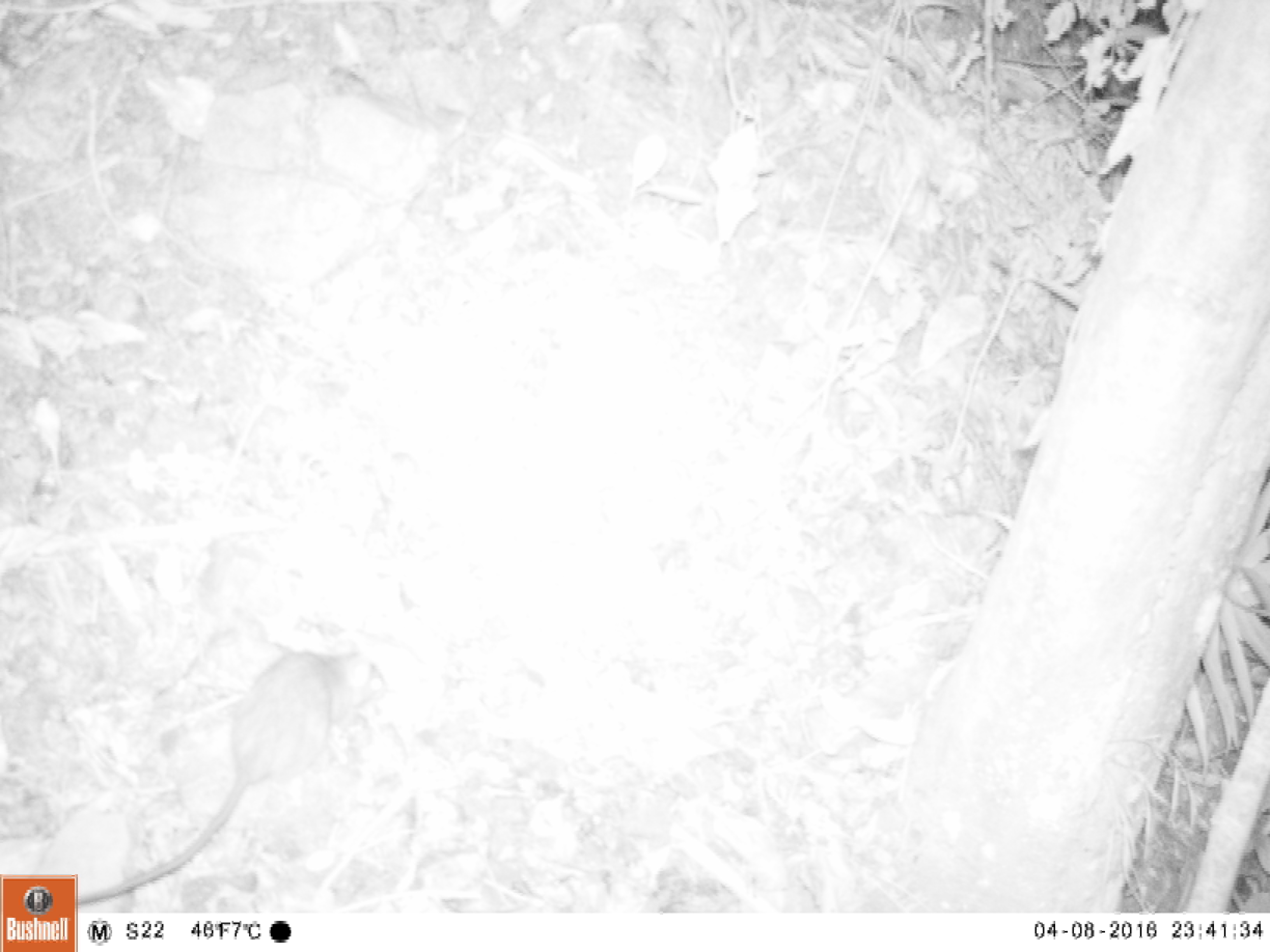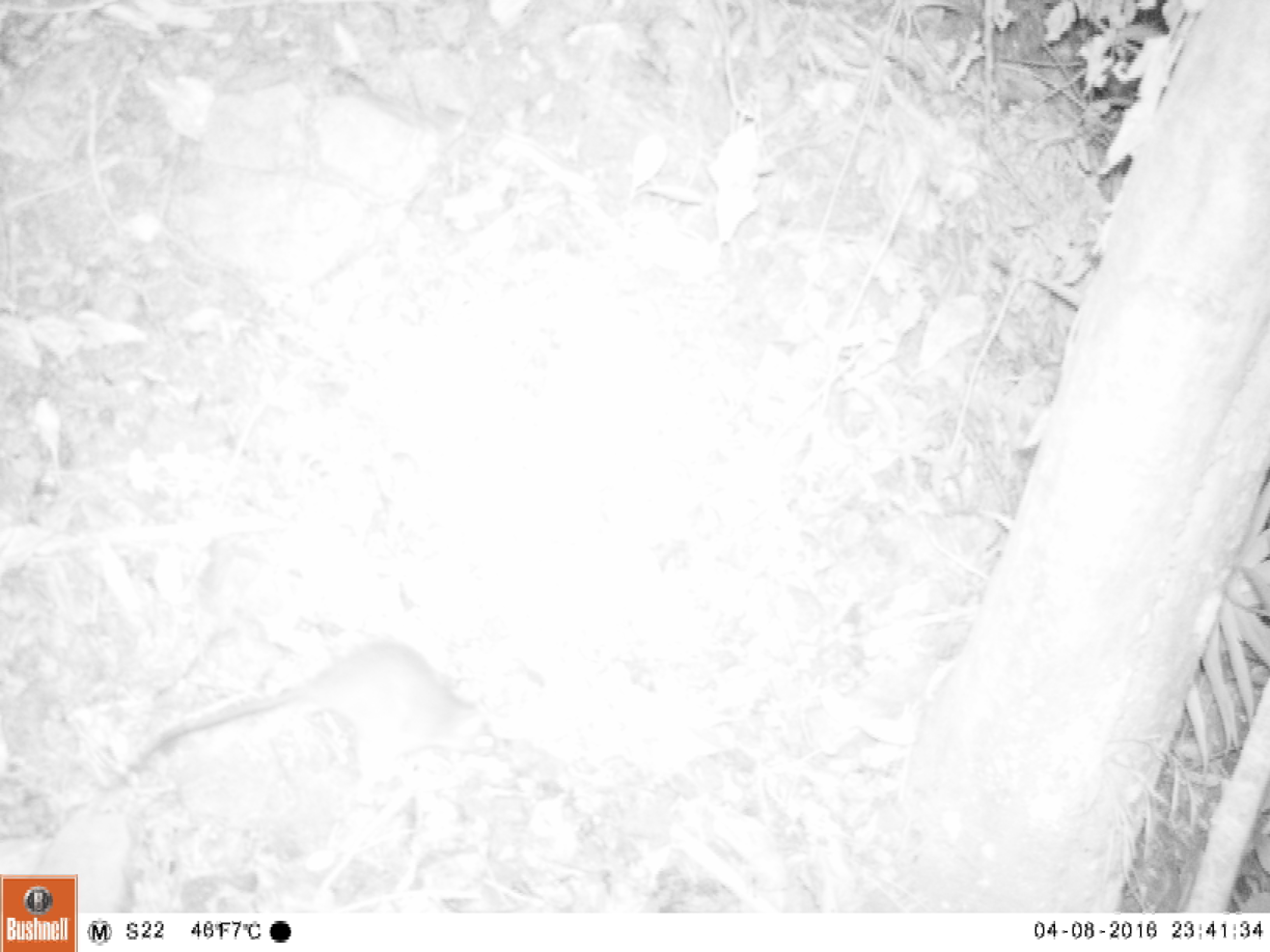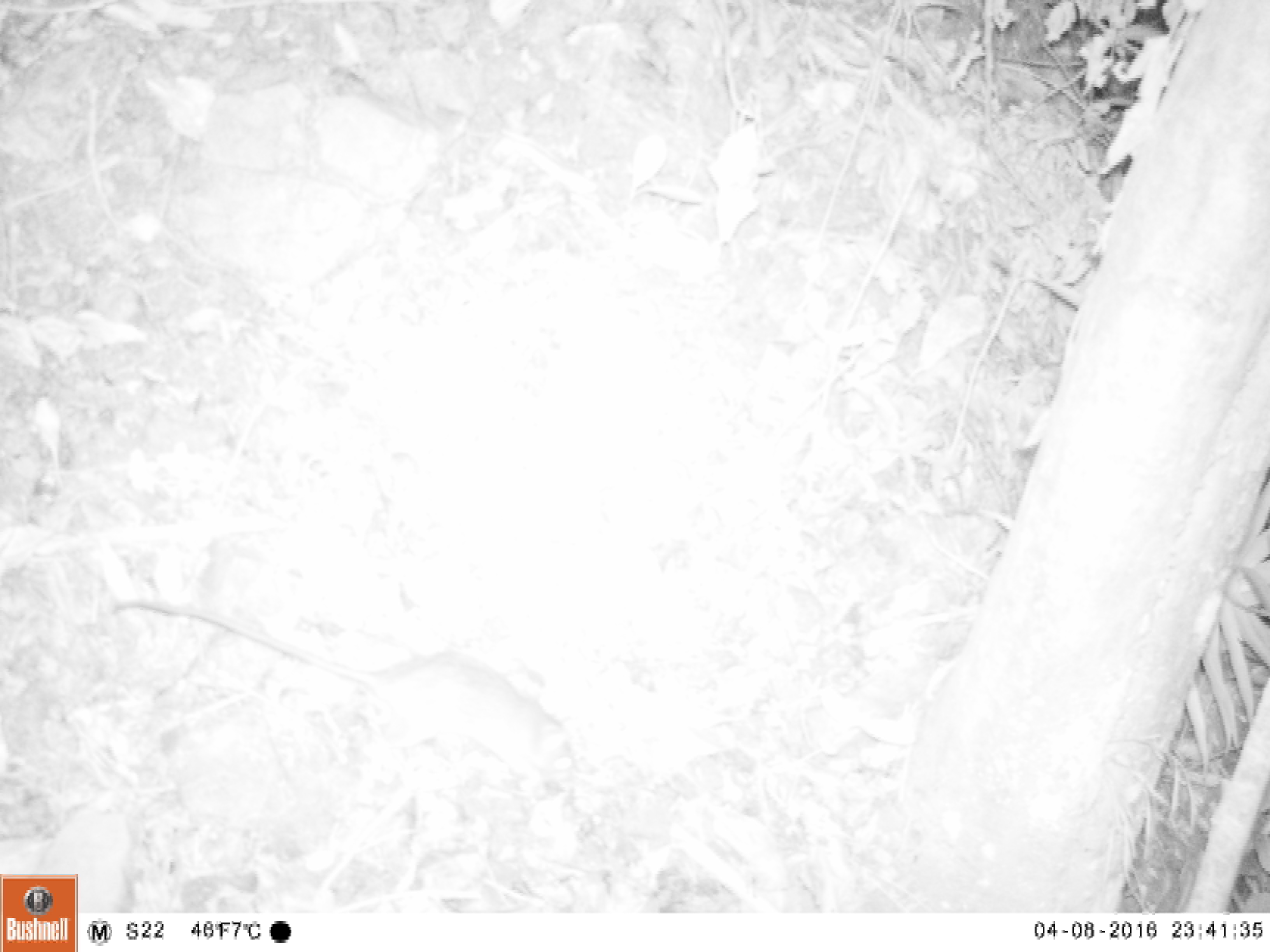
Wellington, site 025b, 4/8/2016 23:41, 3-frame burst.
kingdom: Animalia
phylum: Chordata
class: Mammalia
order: Rodentia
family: Muridae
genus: Rattus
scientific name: Rattus rattus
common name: ship rat